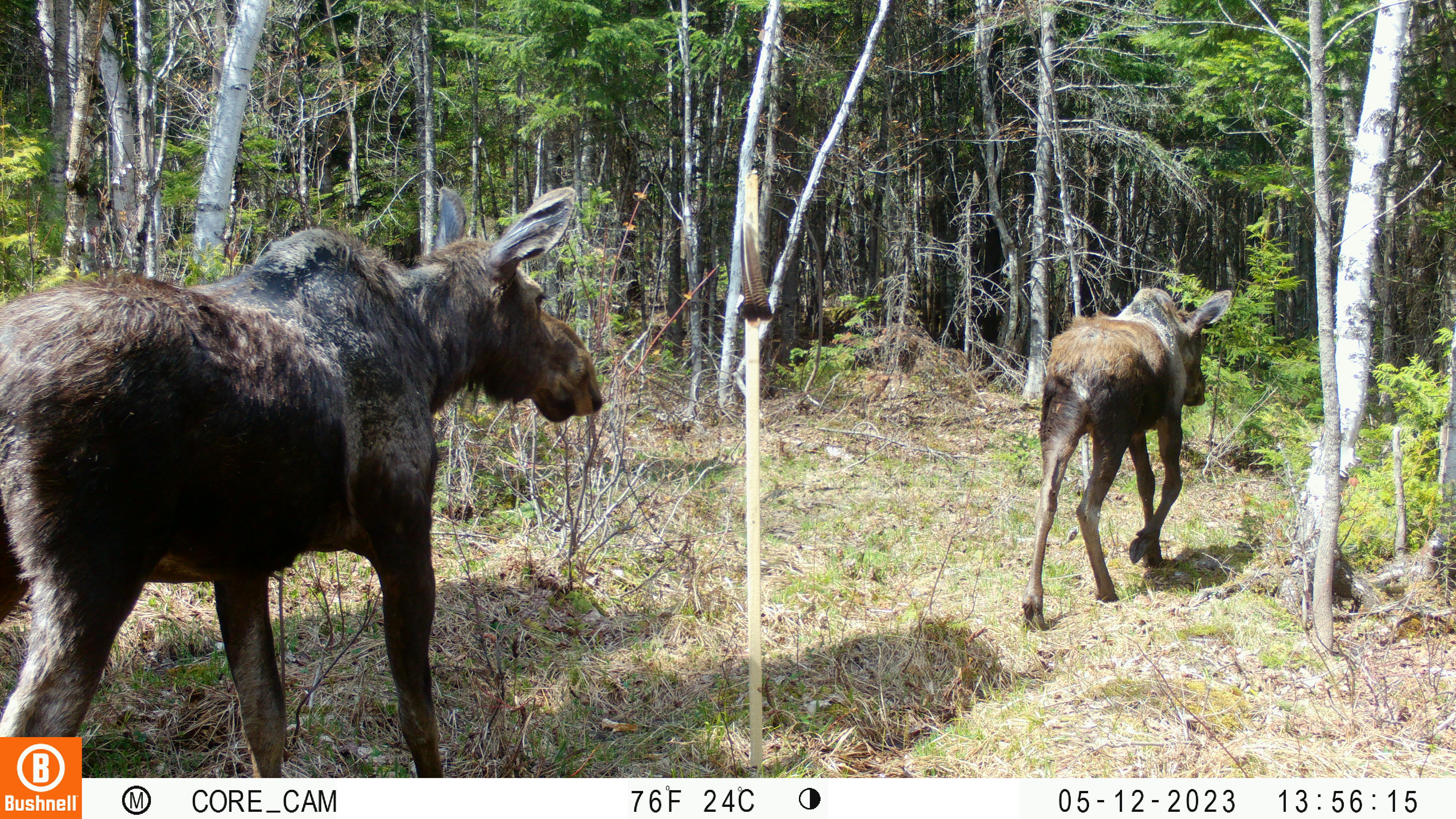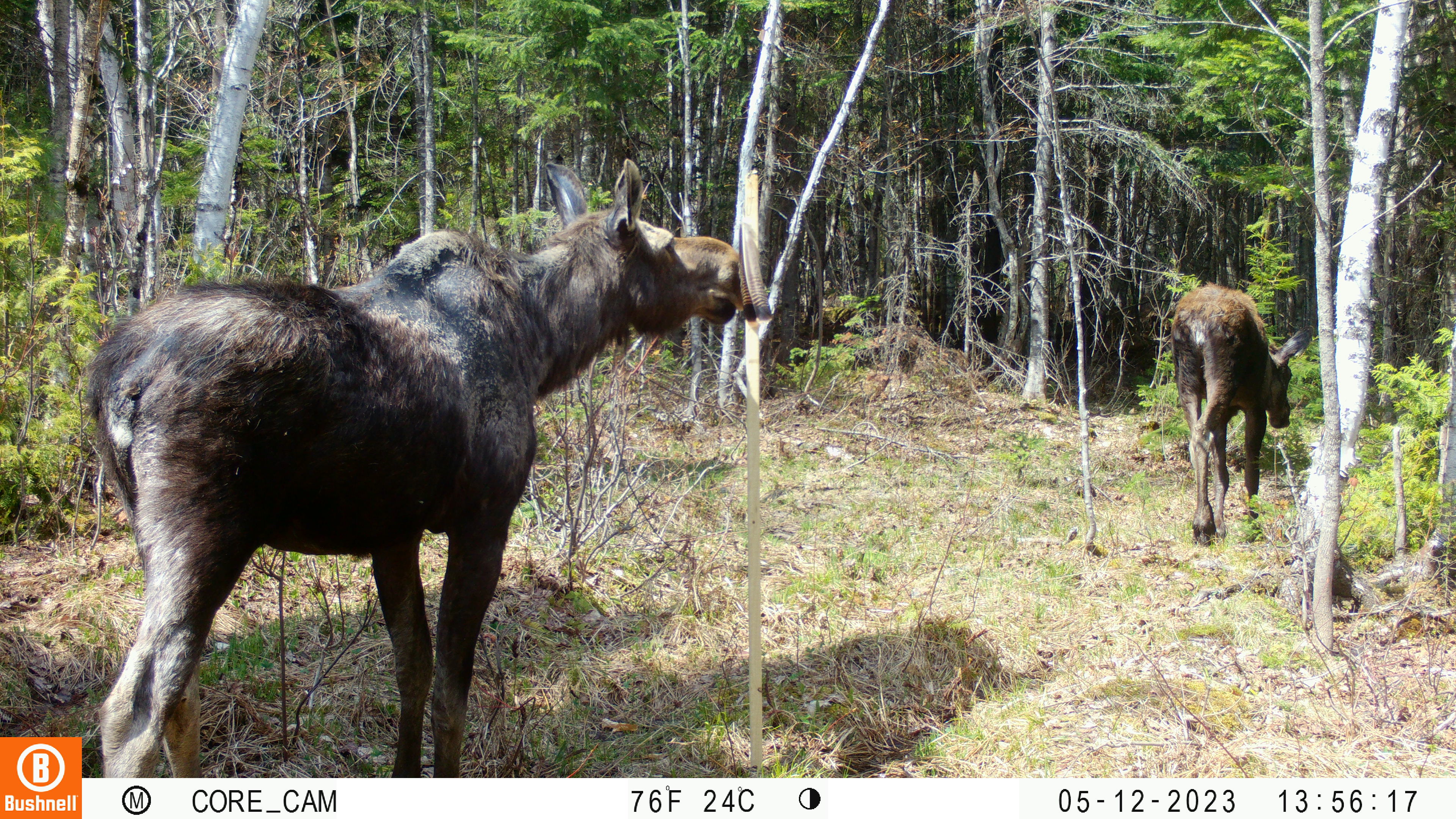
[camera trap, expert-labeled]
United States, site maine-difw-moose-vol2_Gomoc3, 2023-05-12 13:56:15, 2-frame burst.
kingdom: Animalia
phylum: Chordata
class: Mammalia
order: Artiodactyla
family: Cervidae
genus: Alces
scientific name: Alces alces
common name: moose